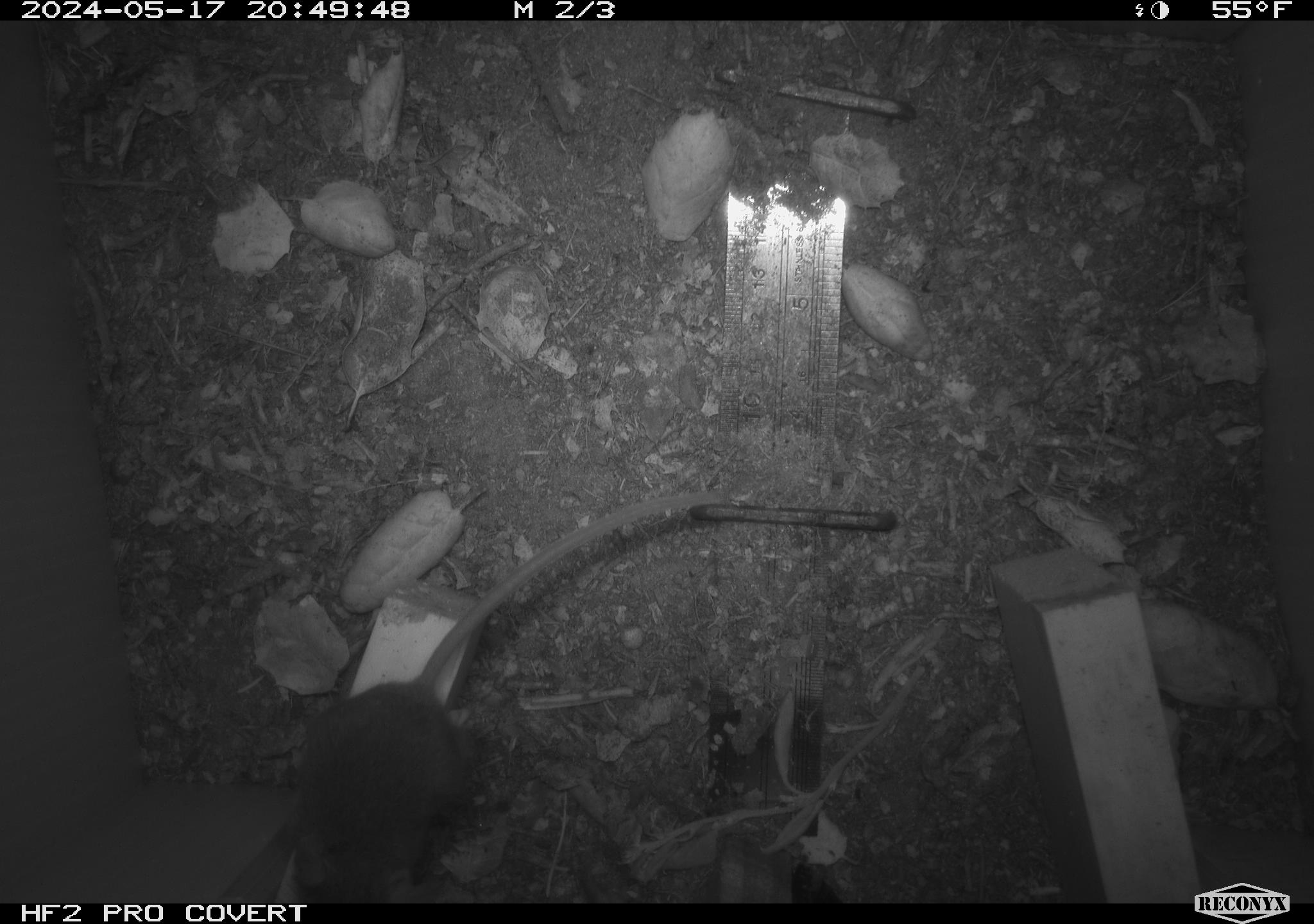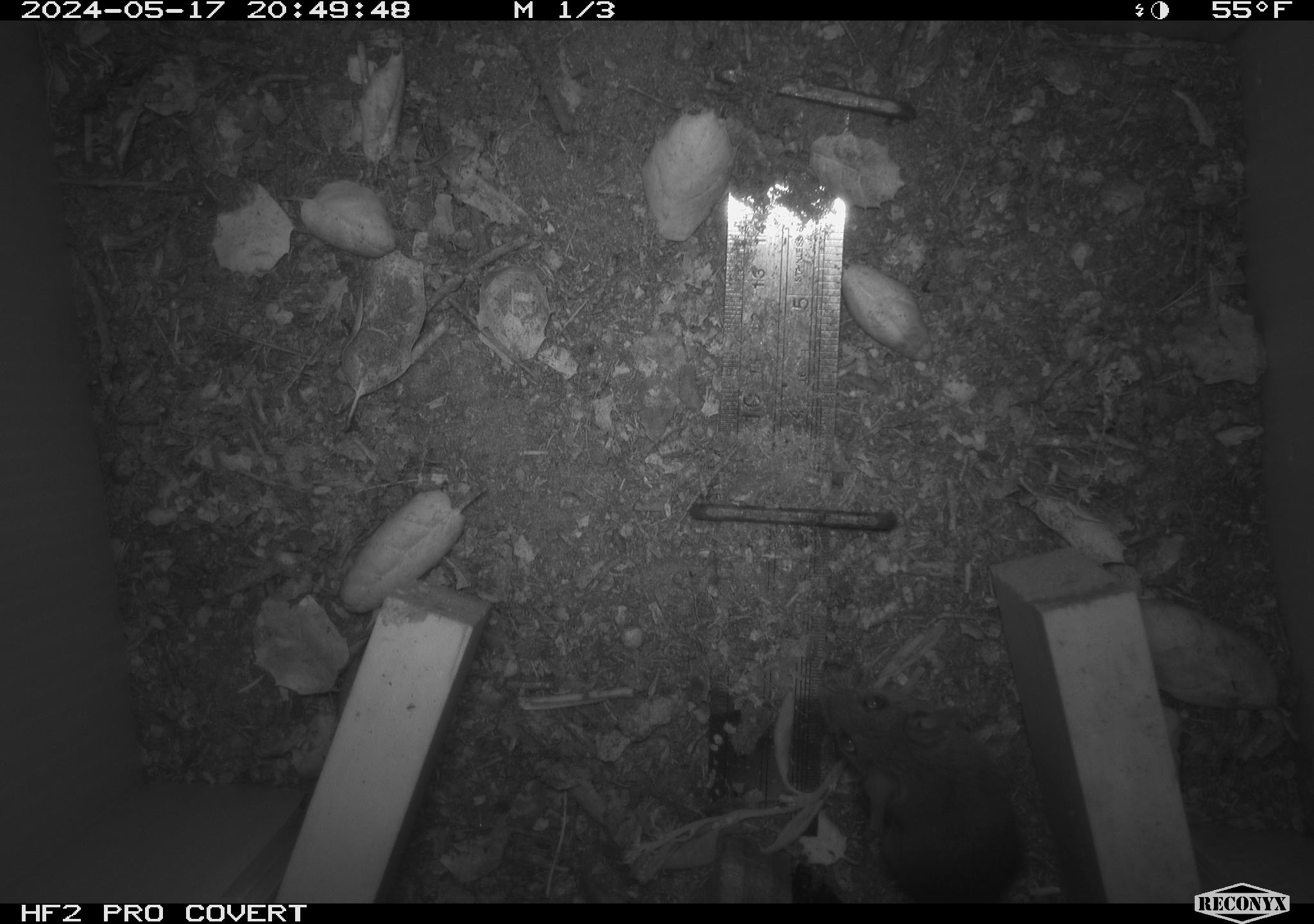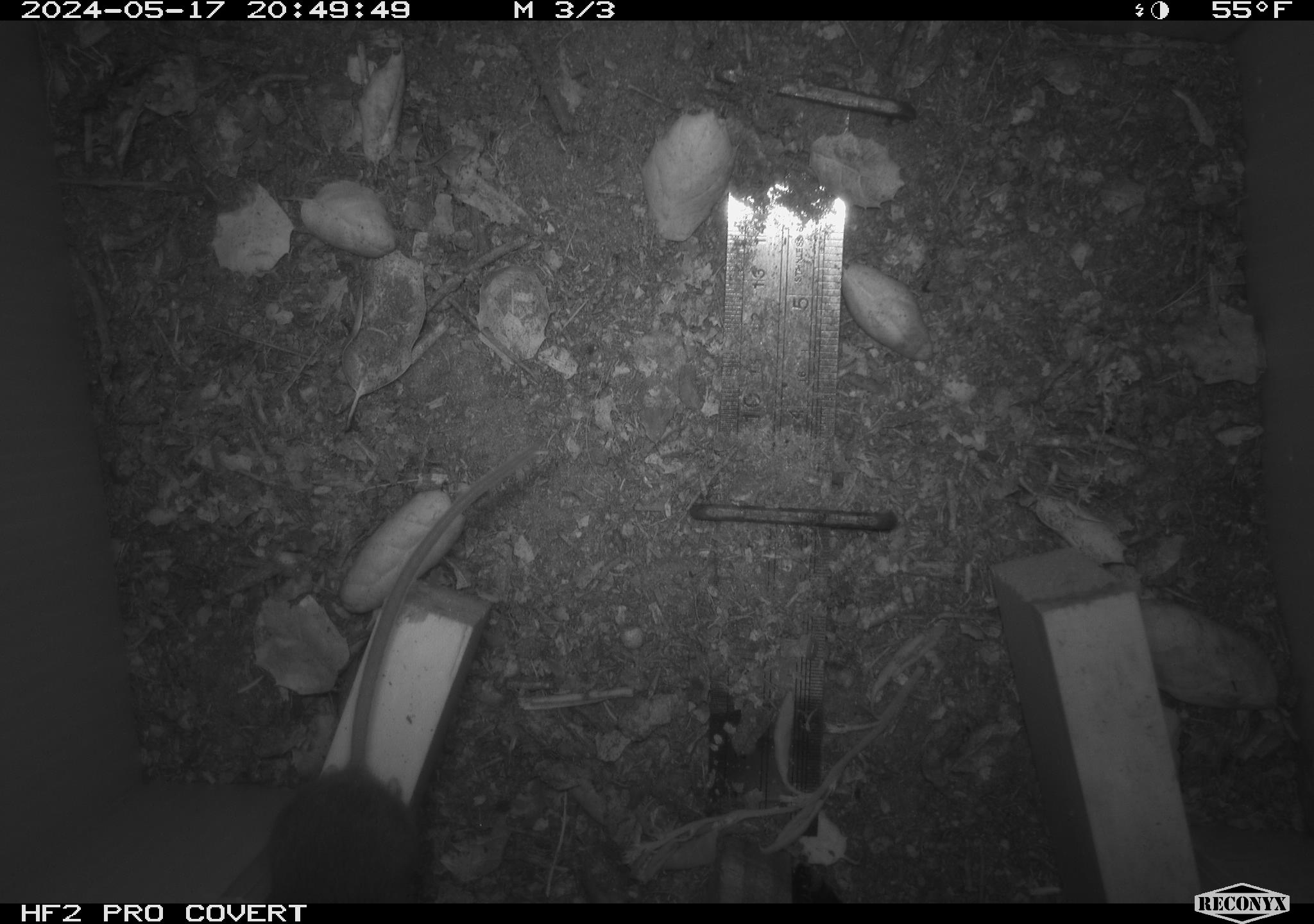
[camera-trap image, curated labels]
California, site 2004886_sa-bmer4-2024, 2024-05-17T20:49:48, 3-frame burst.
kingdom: Animalia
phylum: Chordata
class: Mammalia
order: Rodentia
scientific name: Rodentia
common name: mouse species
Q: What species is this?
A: Mouse species (Rodentia).